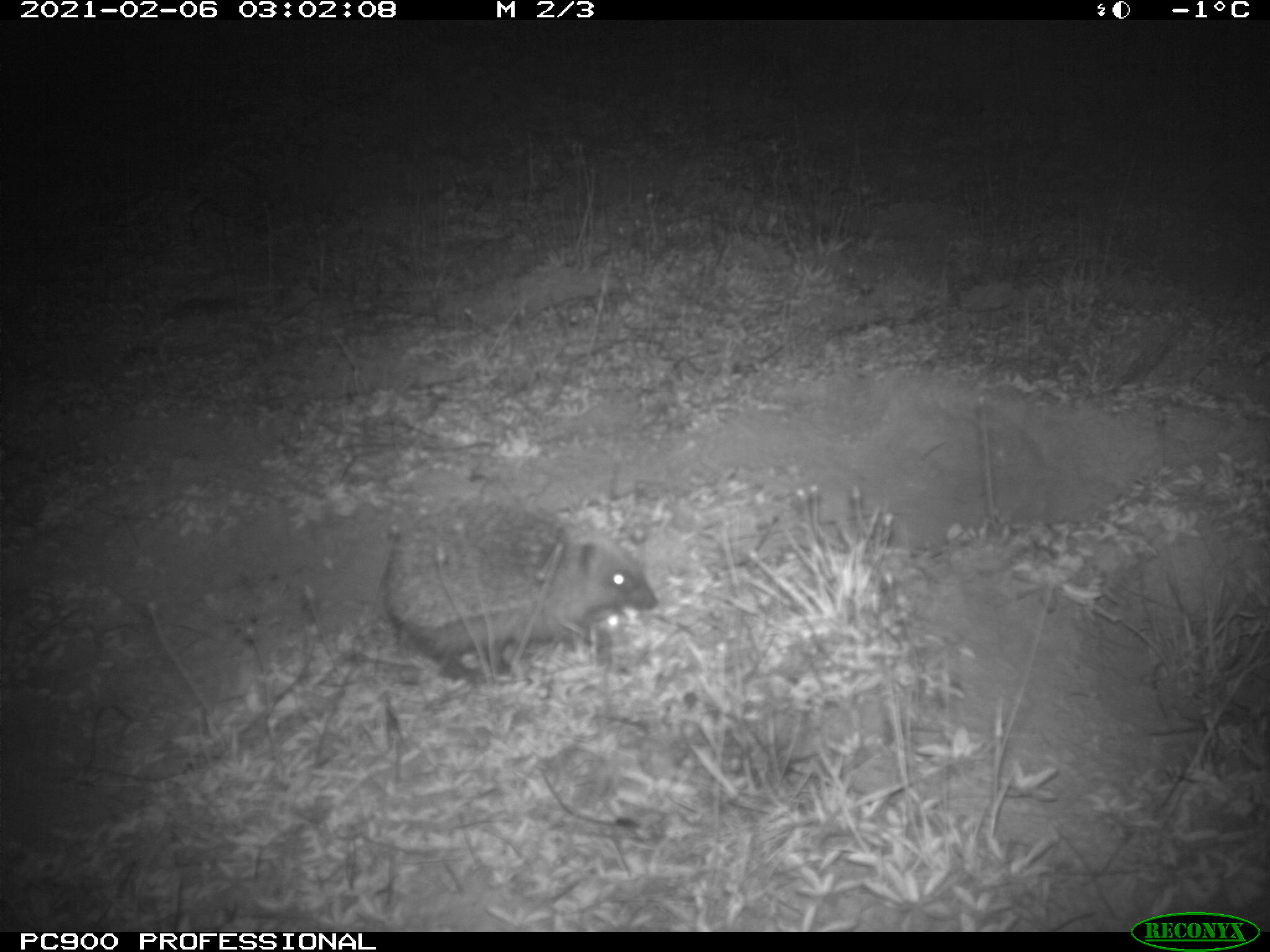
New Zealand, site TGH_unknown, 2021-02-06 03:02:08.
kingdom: Animalia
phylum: Chordata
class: Mammalia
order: Eulipotyphla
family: Erinaceidae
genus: Erinaceus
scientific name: Erinaceus europaeus europaeus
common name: european hedgehog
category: hedgehog